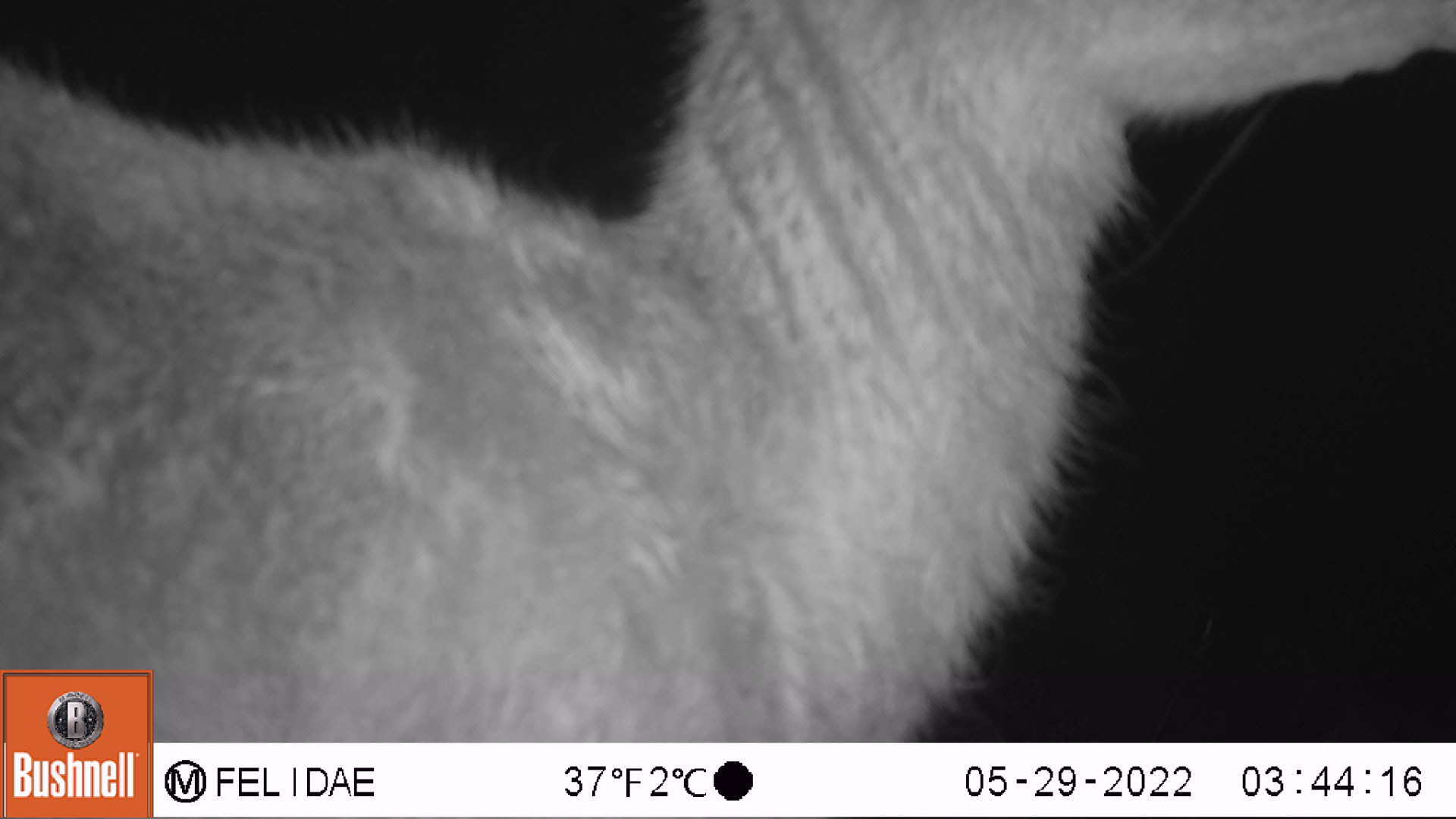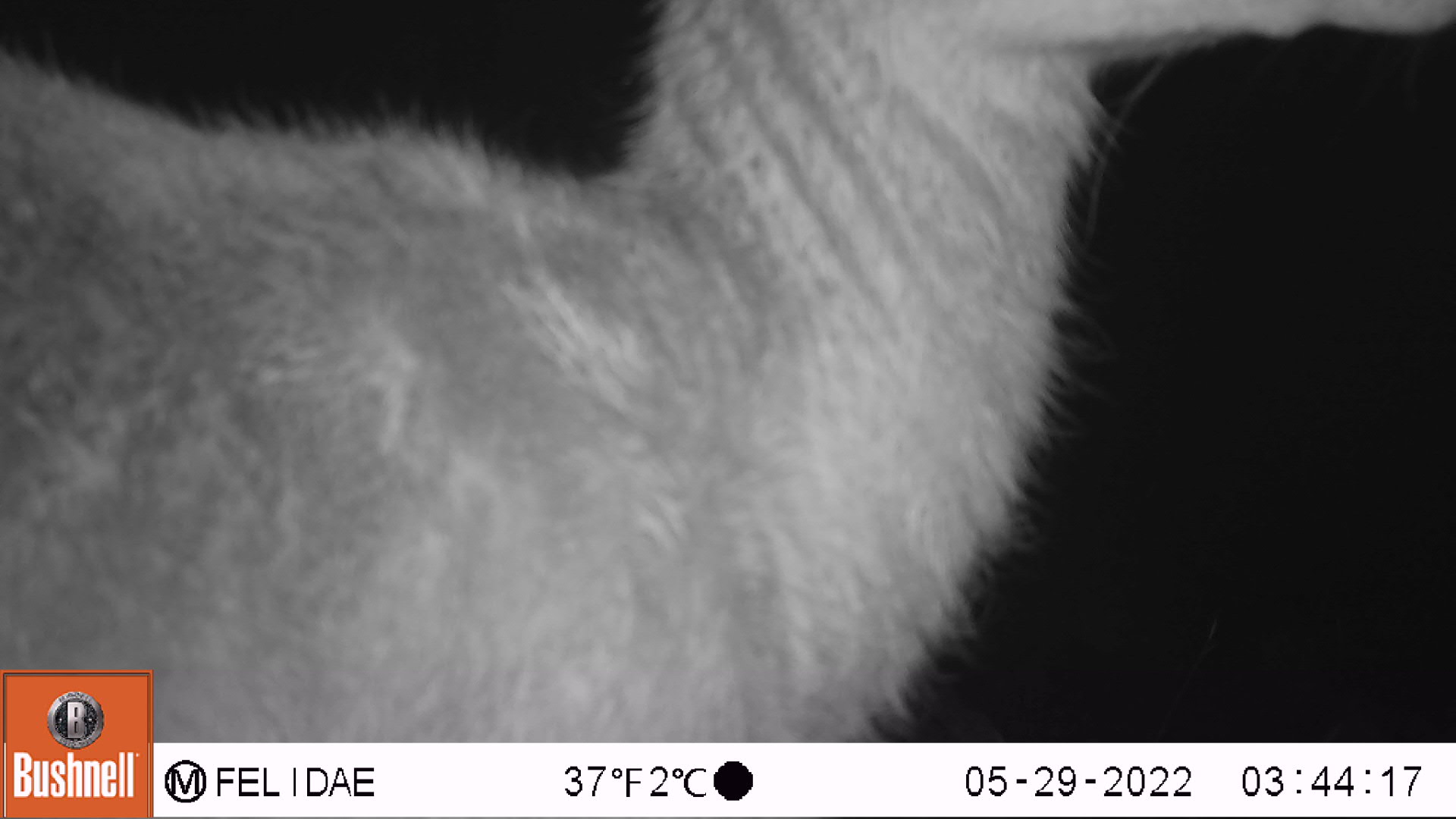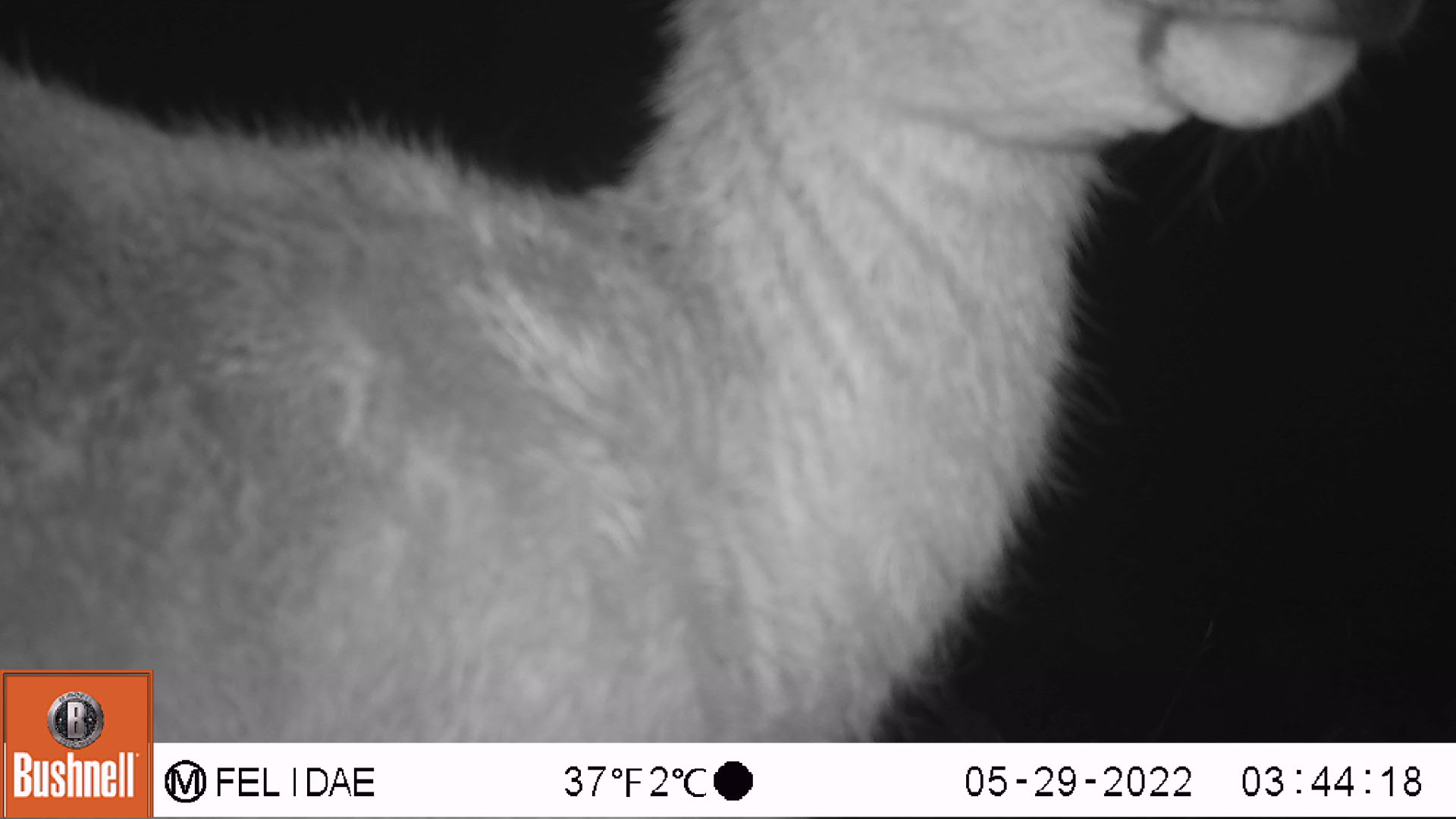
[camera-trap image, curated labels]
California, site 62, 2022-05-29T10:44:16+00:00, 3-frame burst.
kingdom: Animalia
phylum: Chordata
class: Mammalia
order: Artiodactyla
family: Cervidae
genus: Odocoileus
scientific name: Odocoileus hemionus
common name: mule deer